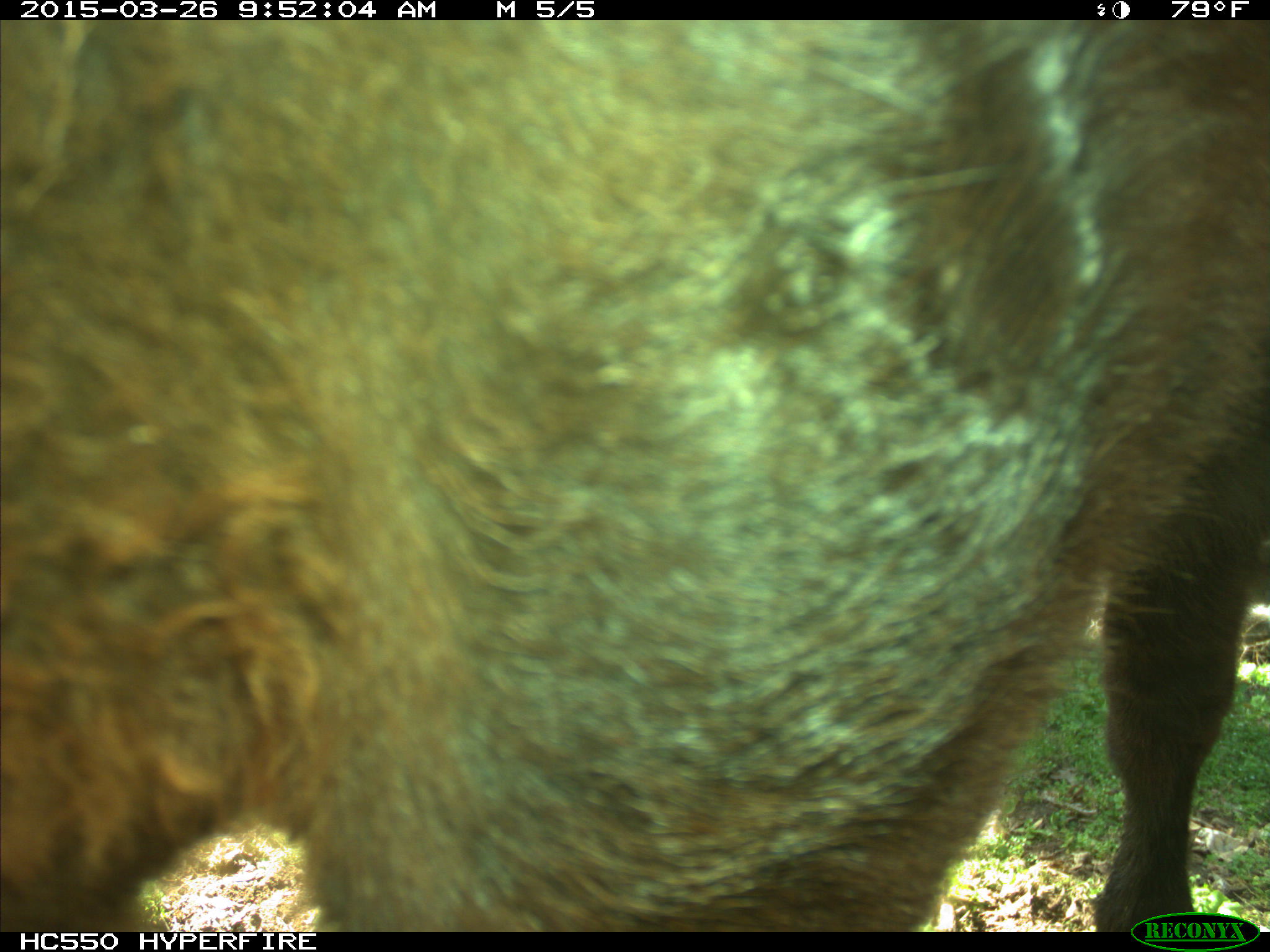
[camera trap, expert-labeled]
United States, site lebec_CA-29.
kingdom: Animalia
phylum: Chordata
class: Mammalia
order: Artiodactyla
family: Bovidae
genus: Bos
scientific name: Bos taurus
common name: domestic cow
Bos taurus (domestic cow).